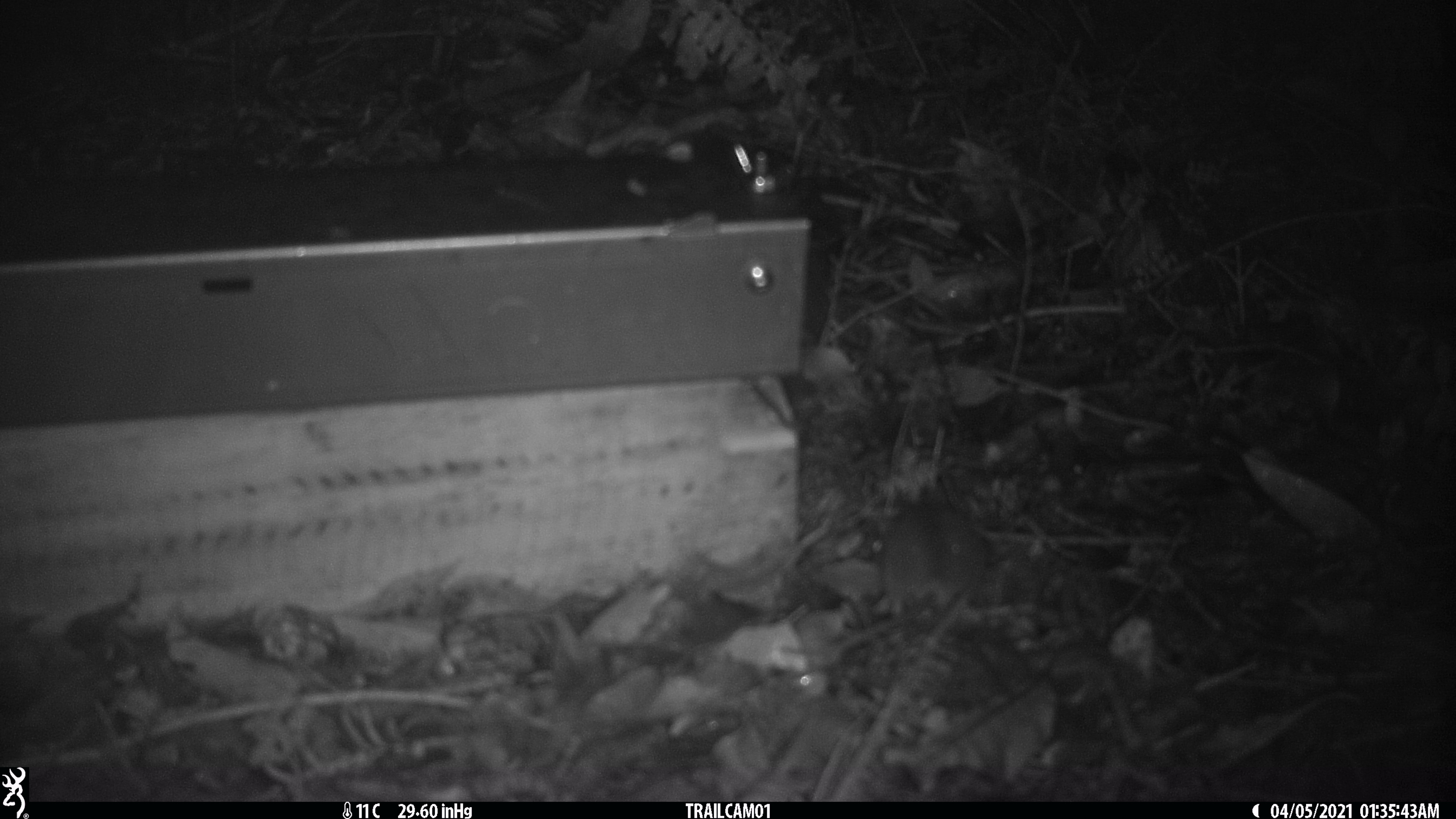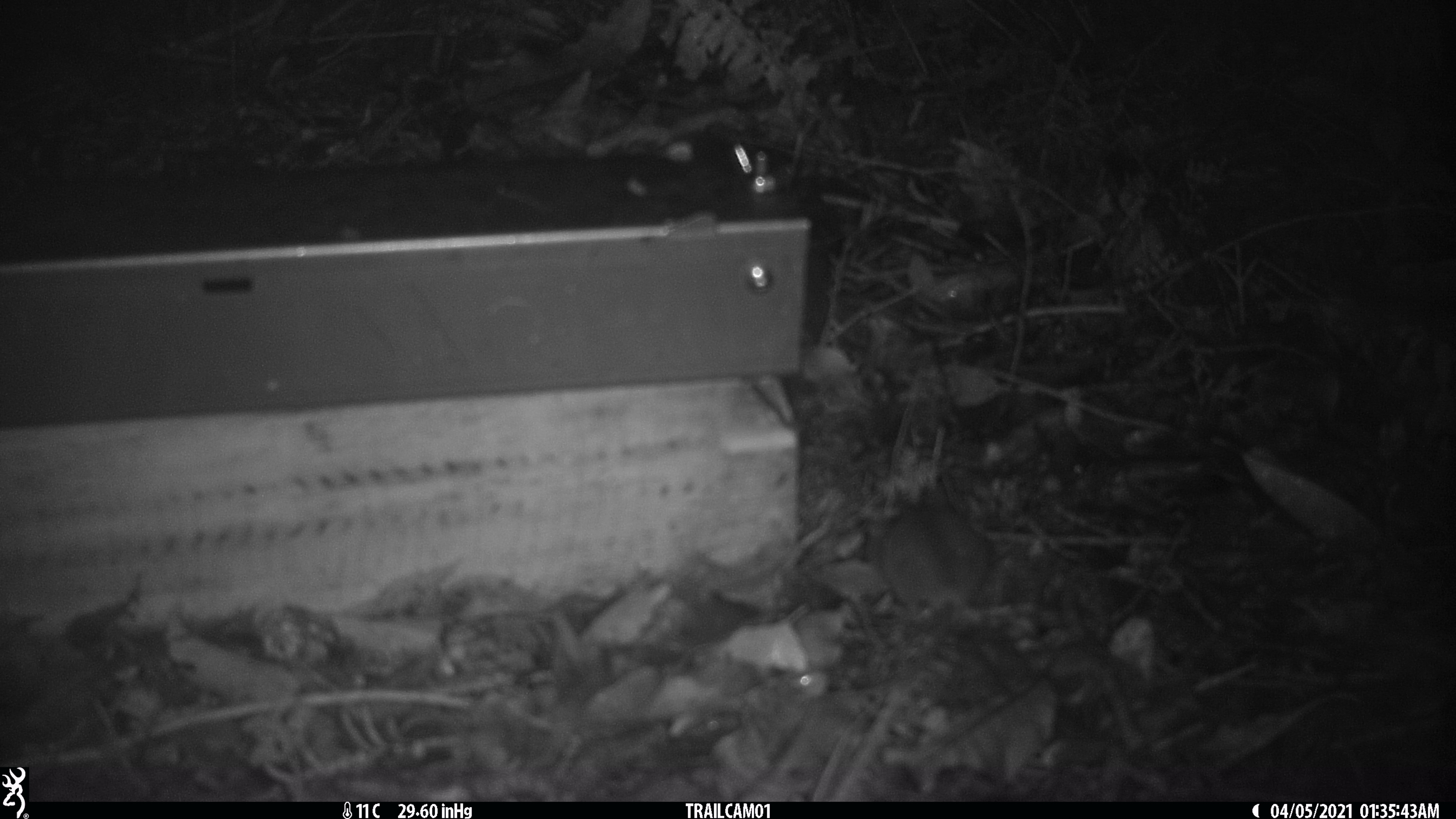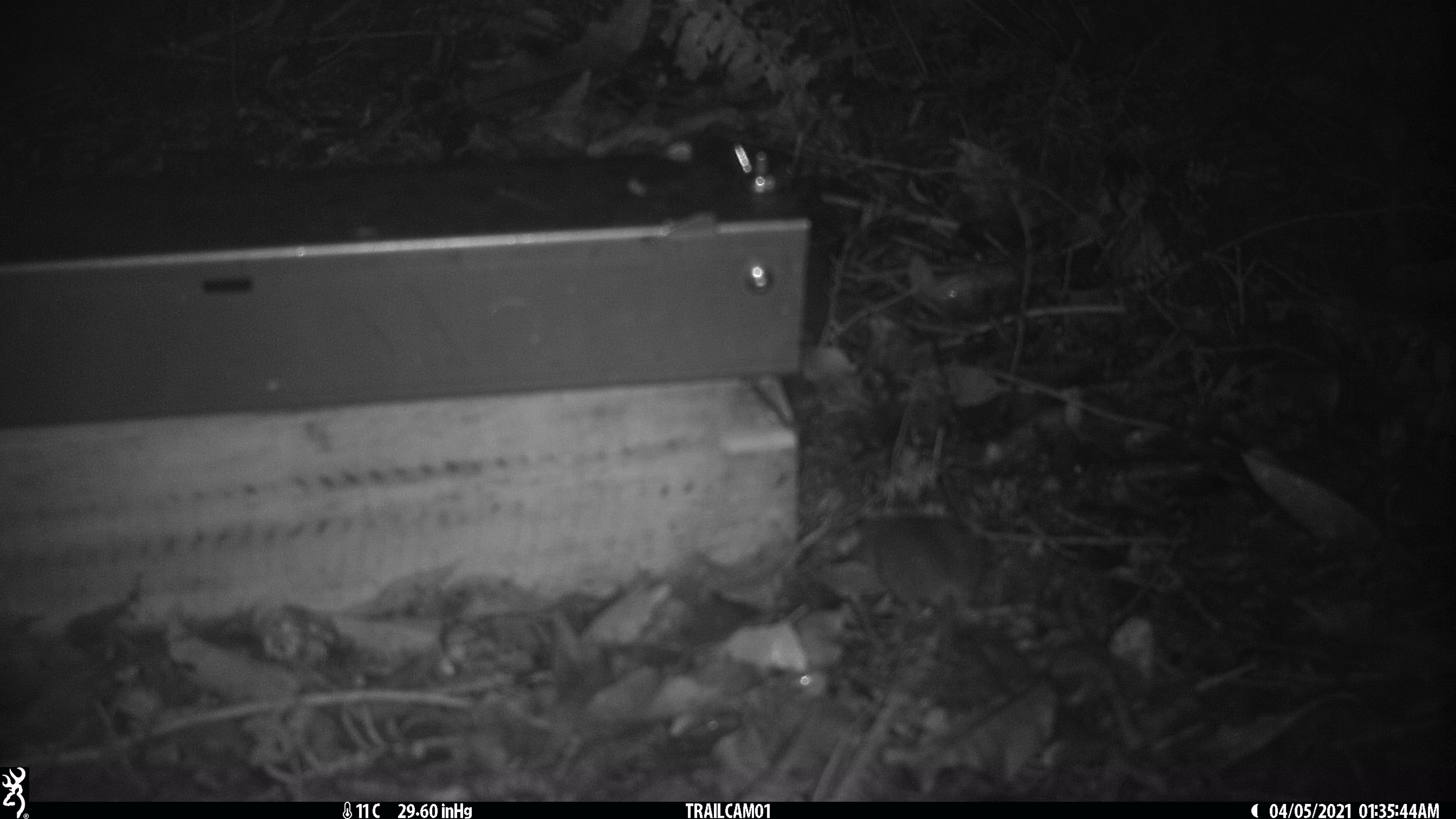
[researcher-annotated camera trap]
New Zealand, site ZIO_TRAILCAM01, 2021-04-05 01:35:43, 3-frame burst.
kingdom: Animalia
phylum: Chordata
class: Mammalia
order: Rodentia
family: Muridae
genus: Rattus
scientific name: Rattus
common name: rat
Rat (Rattus).